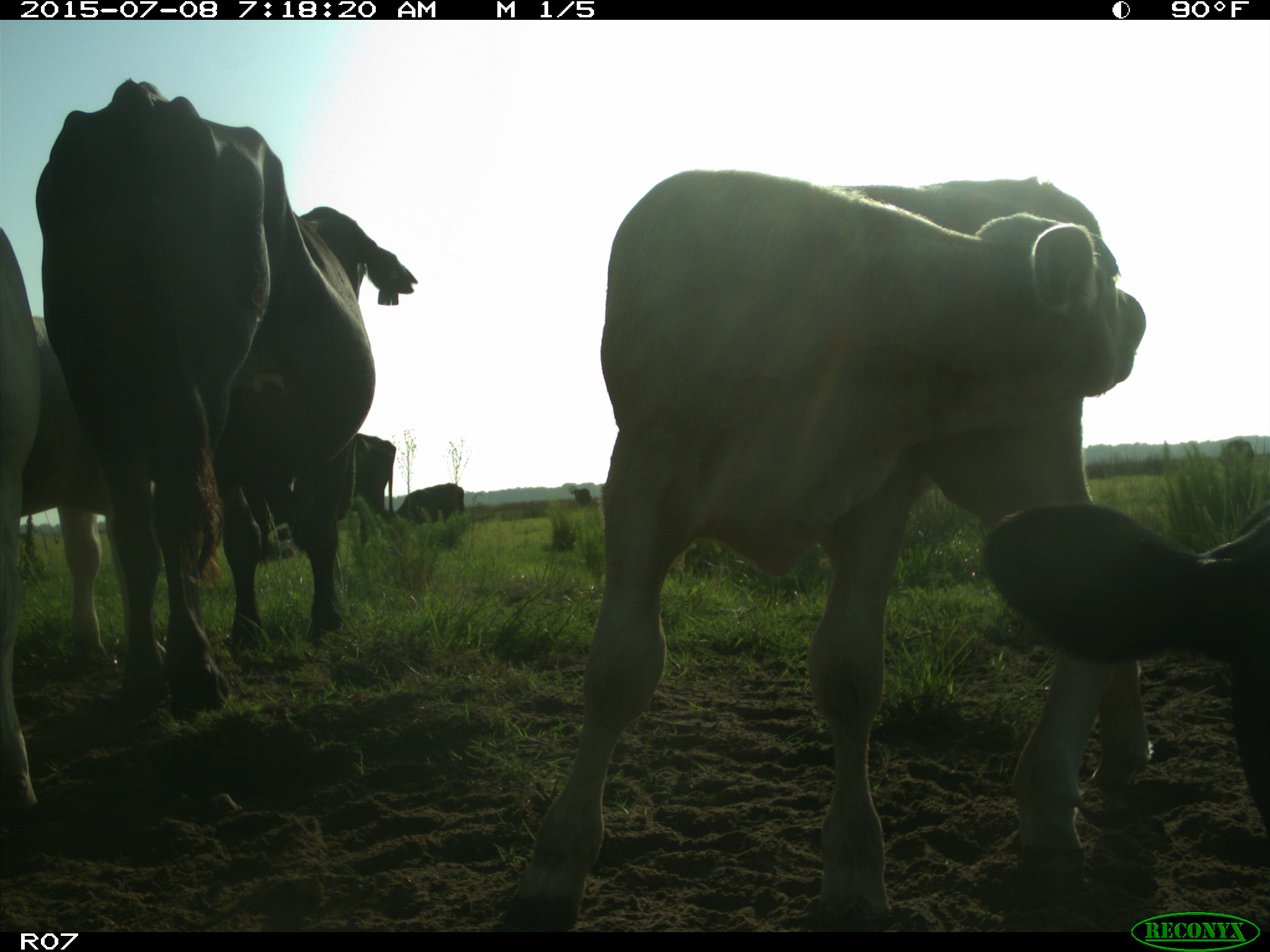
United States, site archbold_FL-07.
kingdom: Animalia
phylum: Chordata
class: Mammalia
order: Artiodactyla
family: Bovidae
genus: Bos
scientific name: Bos taurus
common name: domestic cow